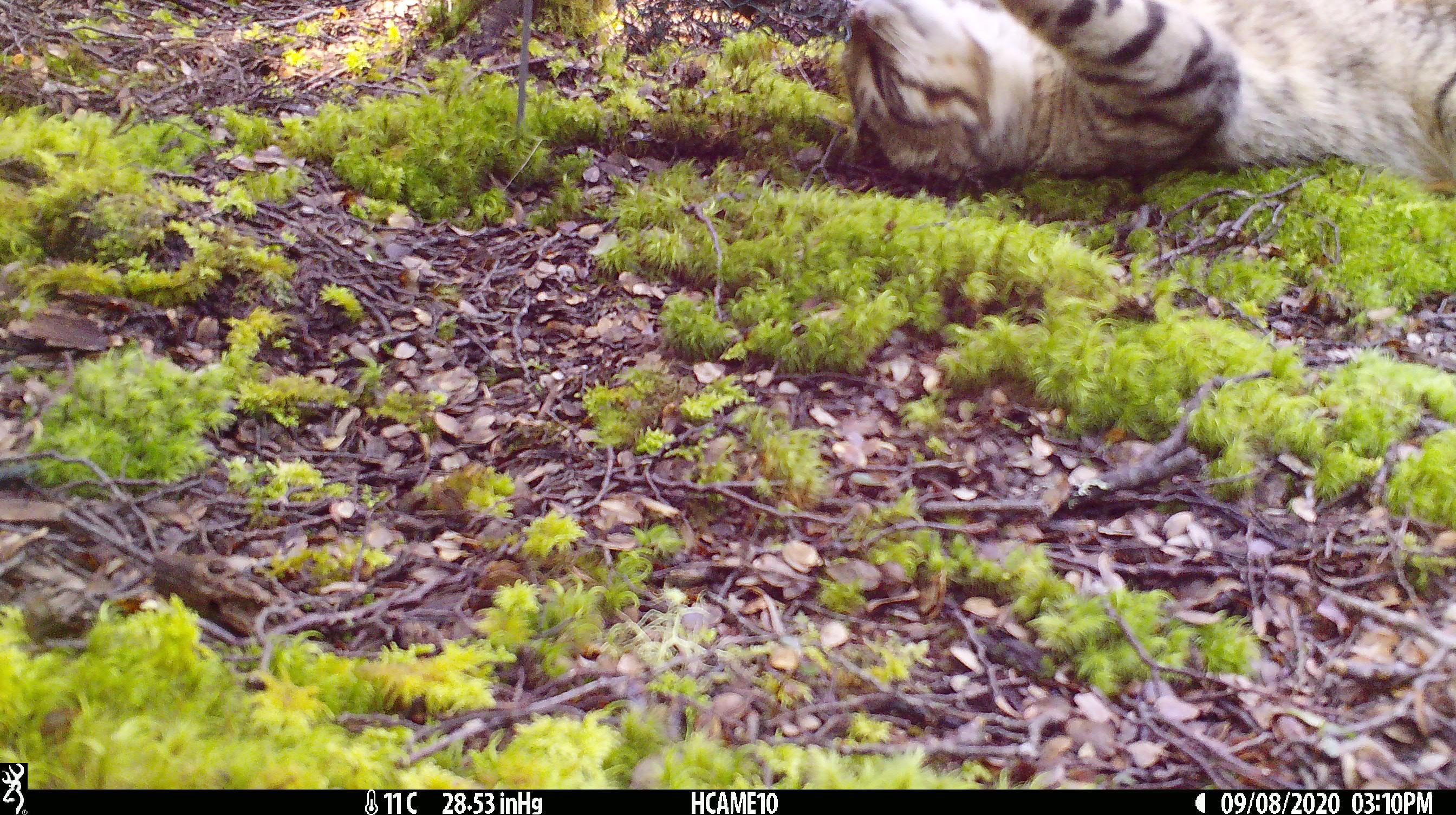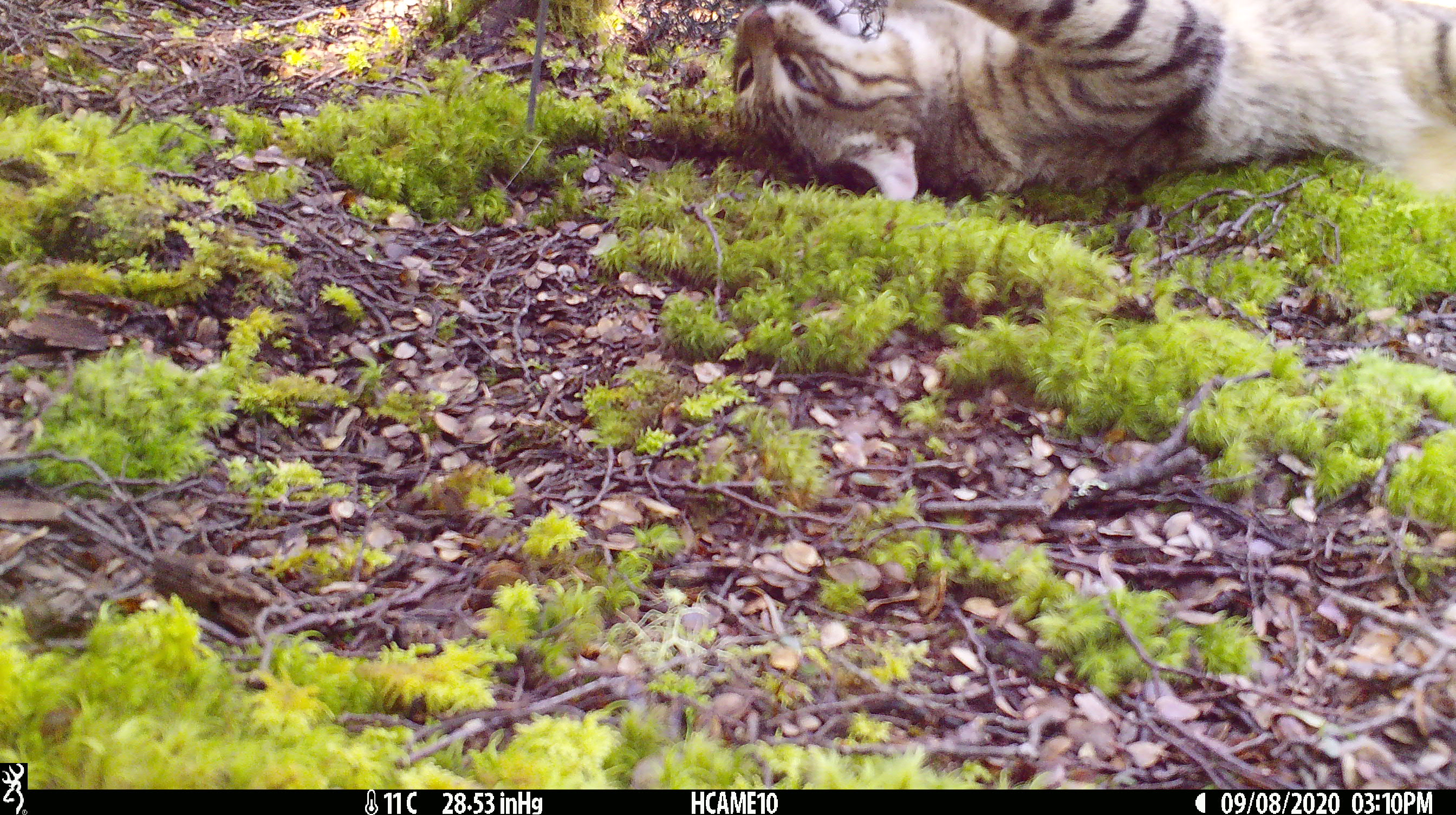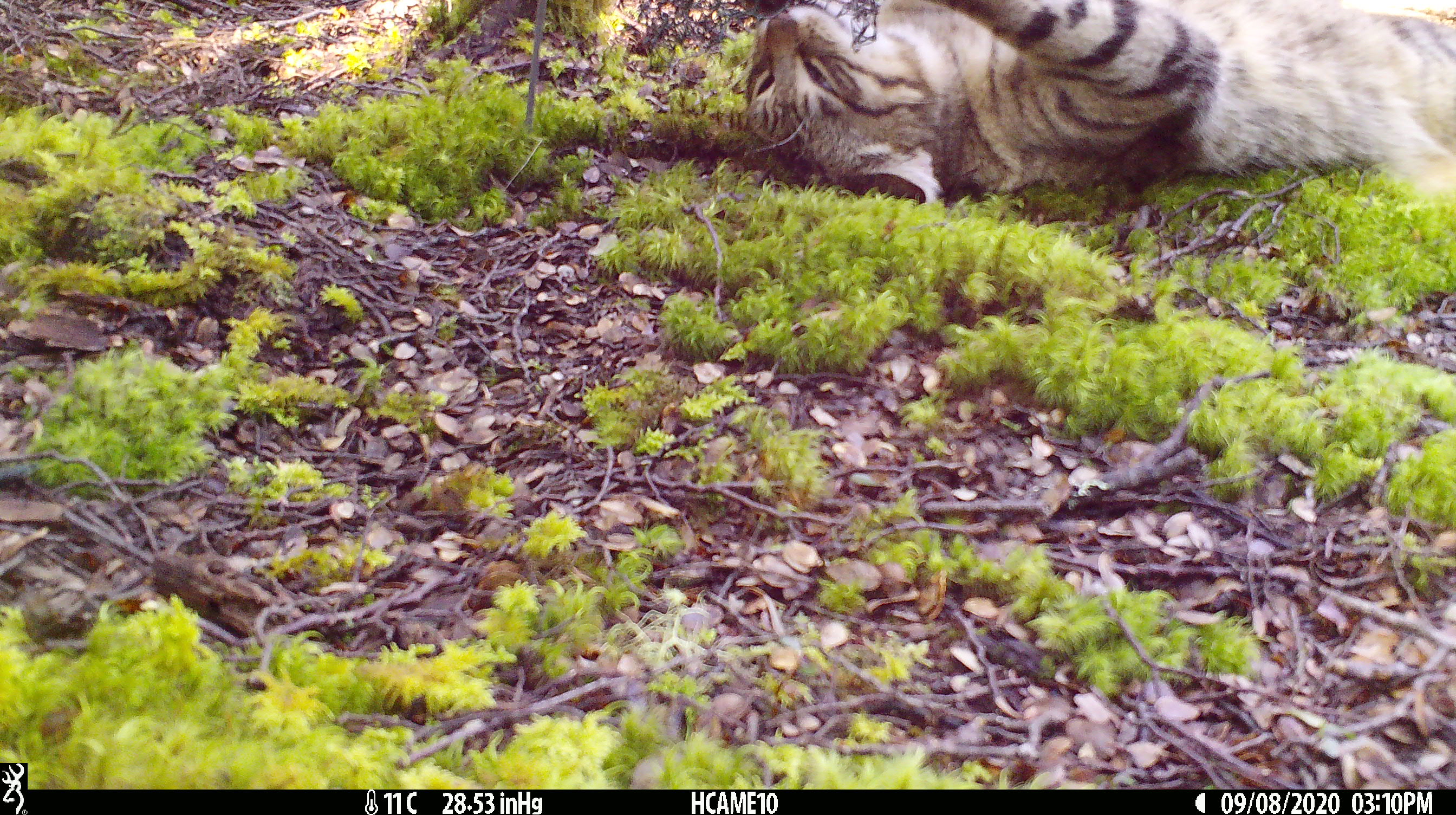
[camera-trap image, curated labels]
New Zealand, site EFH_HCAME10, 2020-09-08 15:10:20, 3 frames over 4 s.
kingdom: Animalia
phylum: Chordata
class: Mammalia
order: Carnivora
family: Felidae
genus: Felis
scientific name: Felis catus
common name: domestic cat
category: cat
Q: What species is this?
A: Cat (domestic cat) (Felis catus).